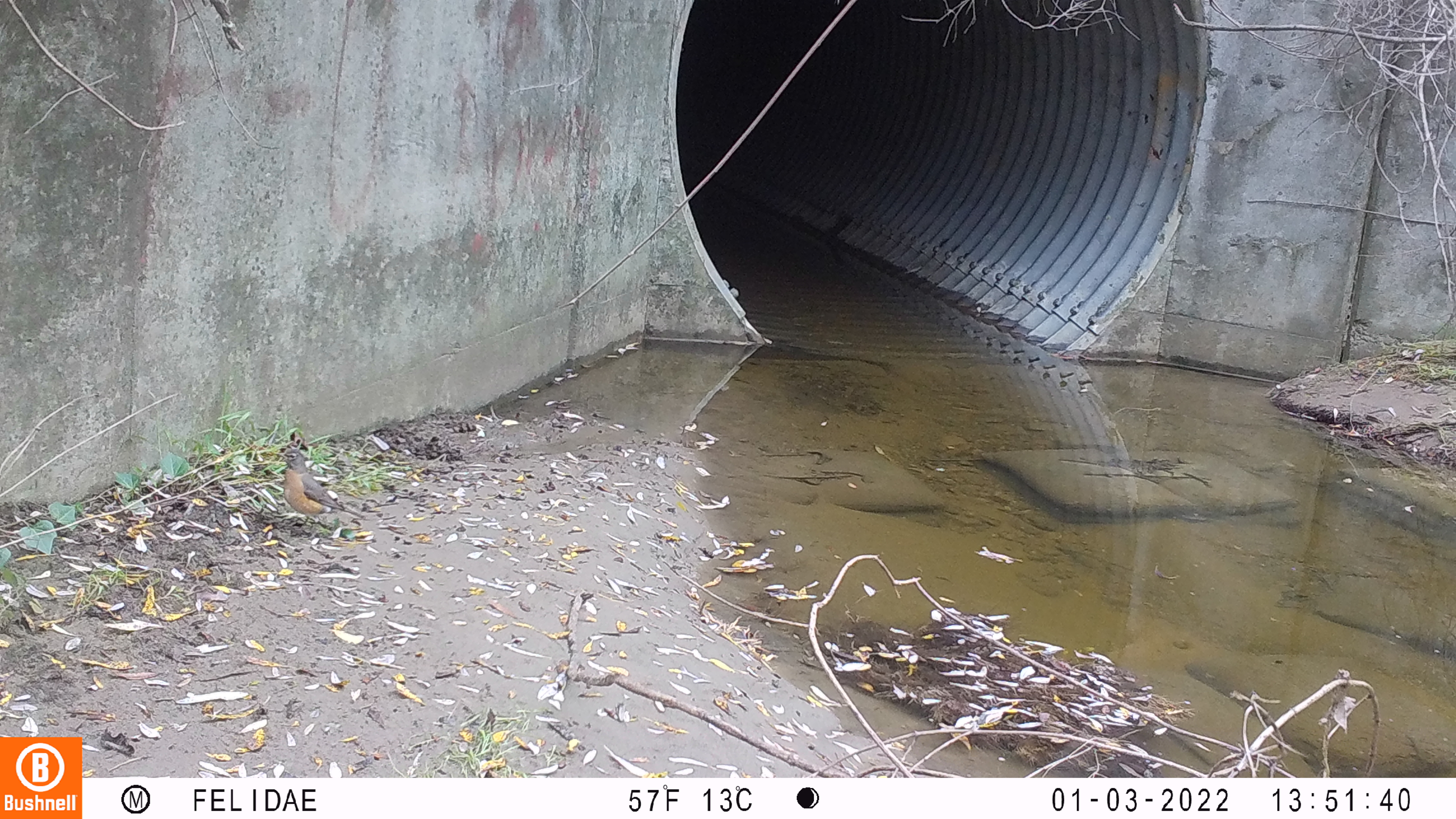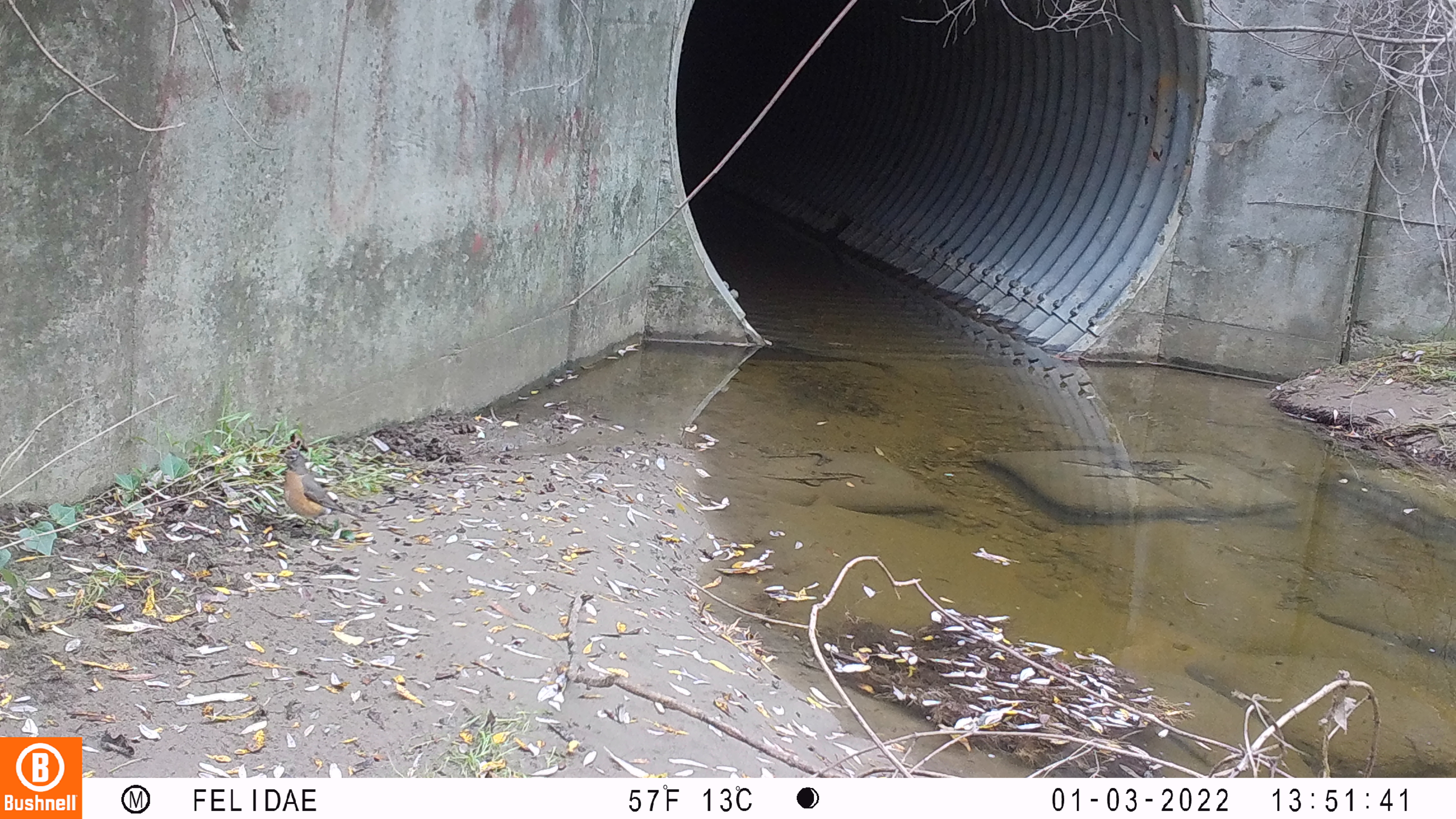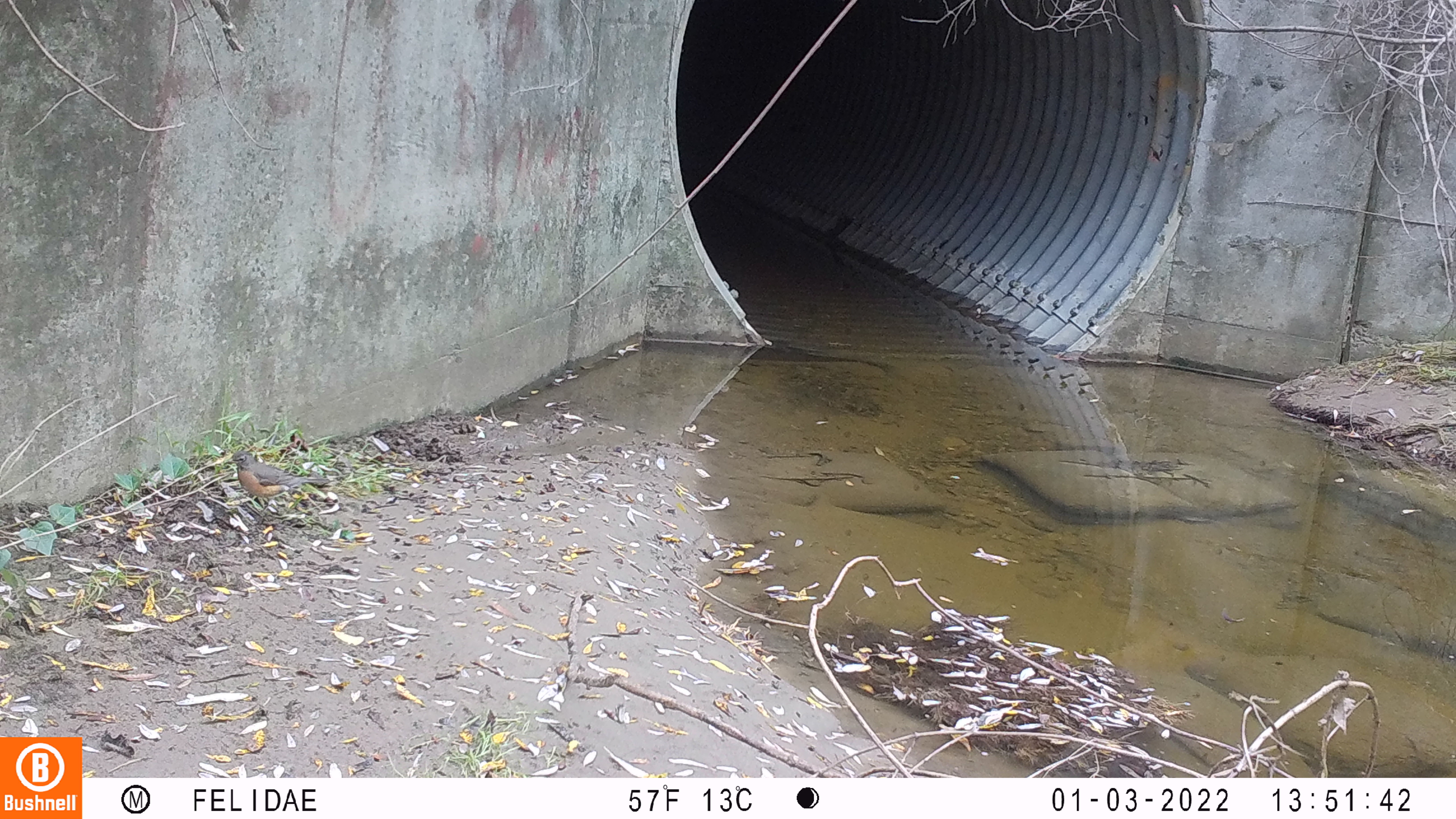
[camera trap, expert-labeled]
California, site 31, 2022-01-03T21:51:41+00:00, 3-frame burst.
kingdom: Animalia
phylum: Chordata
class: Aves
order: Passeriformes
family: Turdidae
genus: Turdus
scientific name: Turdus migratorius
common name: american robin